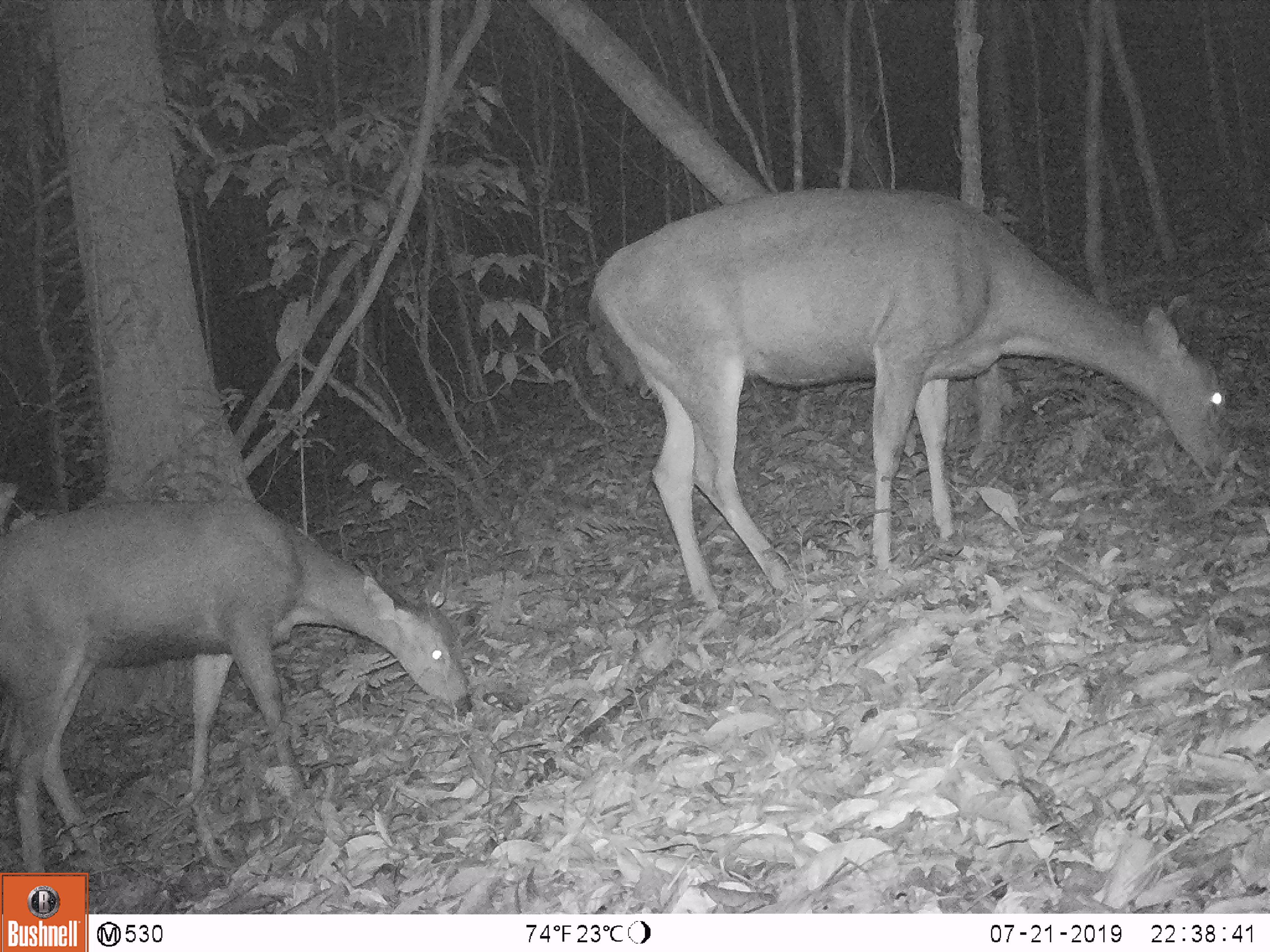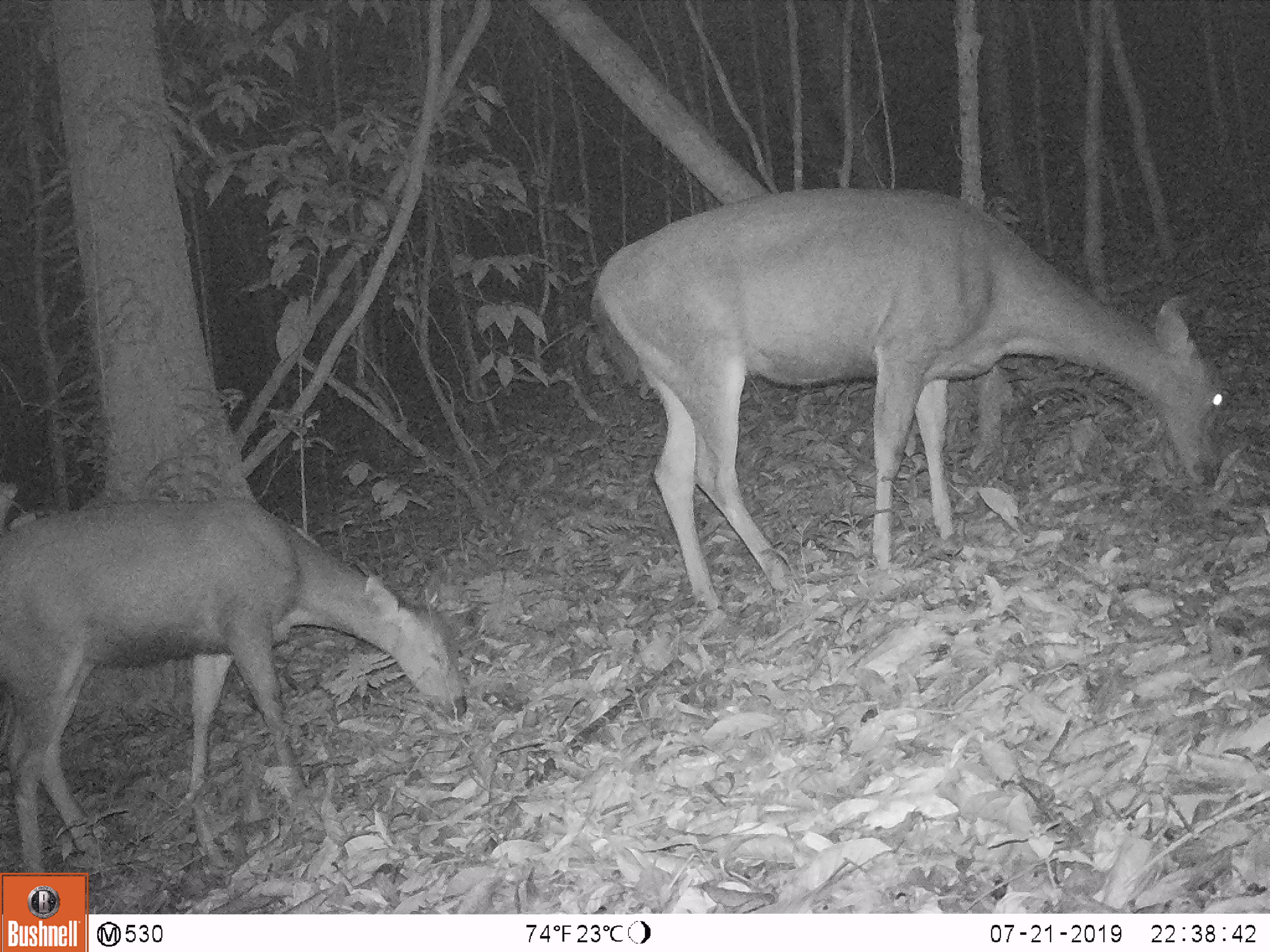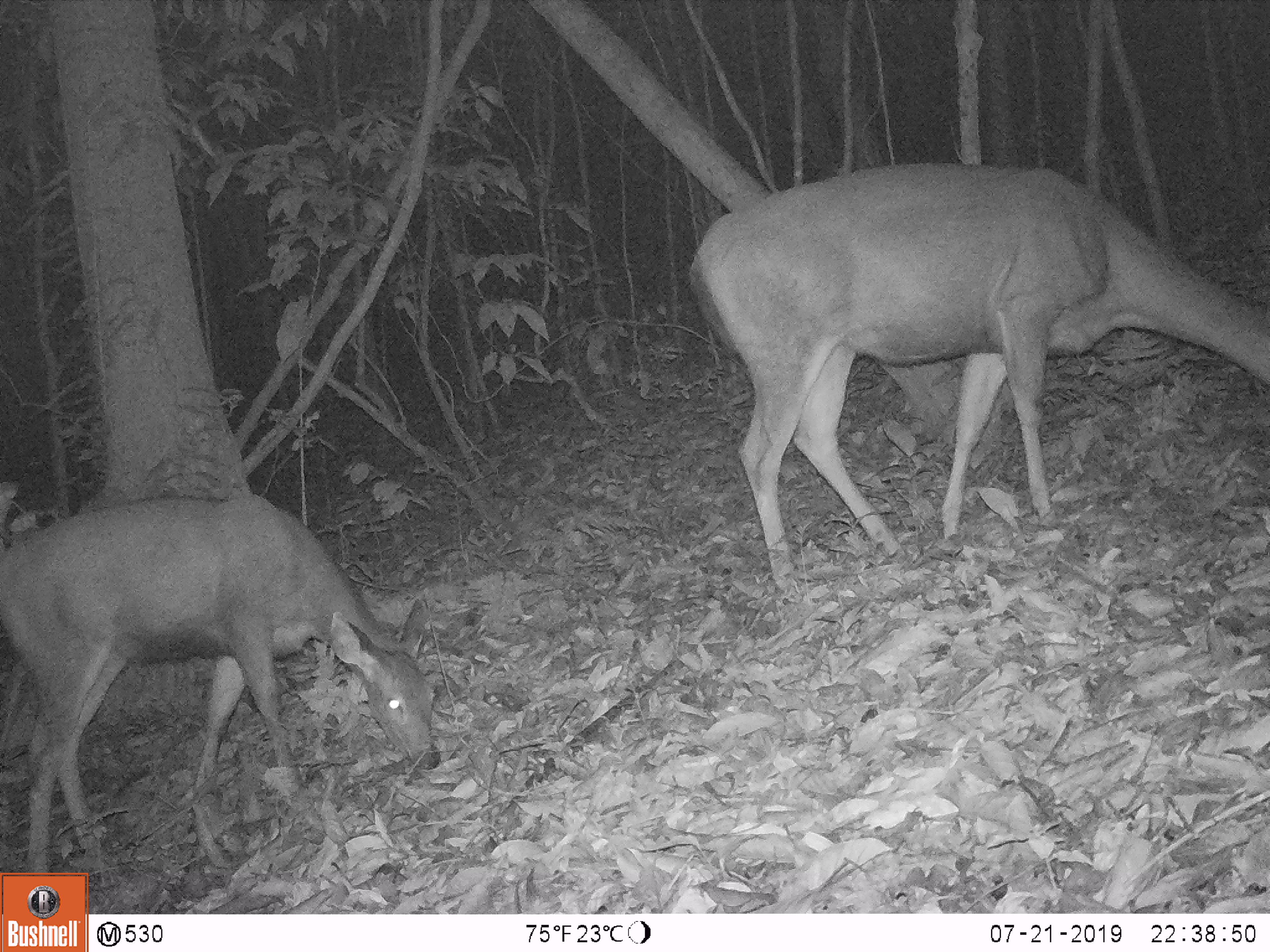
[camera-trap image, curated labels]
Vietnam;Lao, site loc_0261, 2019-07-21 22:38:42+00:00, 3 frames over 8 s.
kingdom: Animalia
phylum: Chordata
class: Mammalia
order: Artiodactyla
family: Cervidae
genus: Rusa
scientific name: Rusa unicolor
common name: sambar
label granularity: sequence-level